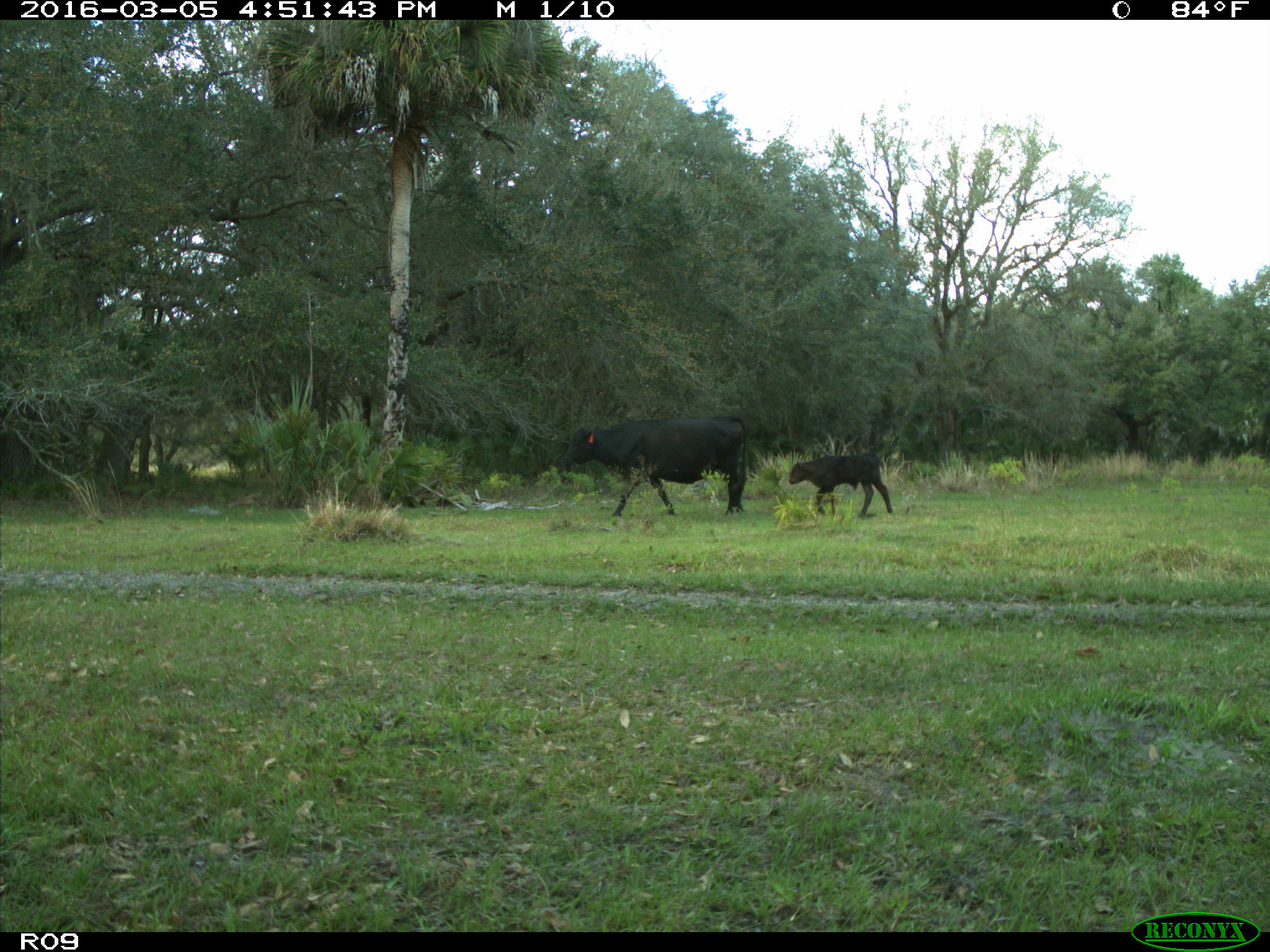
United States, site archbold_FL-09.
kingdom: Animalia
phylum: Chordata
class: Mammalia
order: Artiodactyla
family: Bovidae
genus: Bos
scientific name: Bos taurus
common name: domestic cow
Bos taurus (domestic cow).